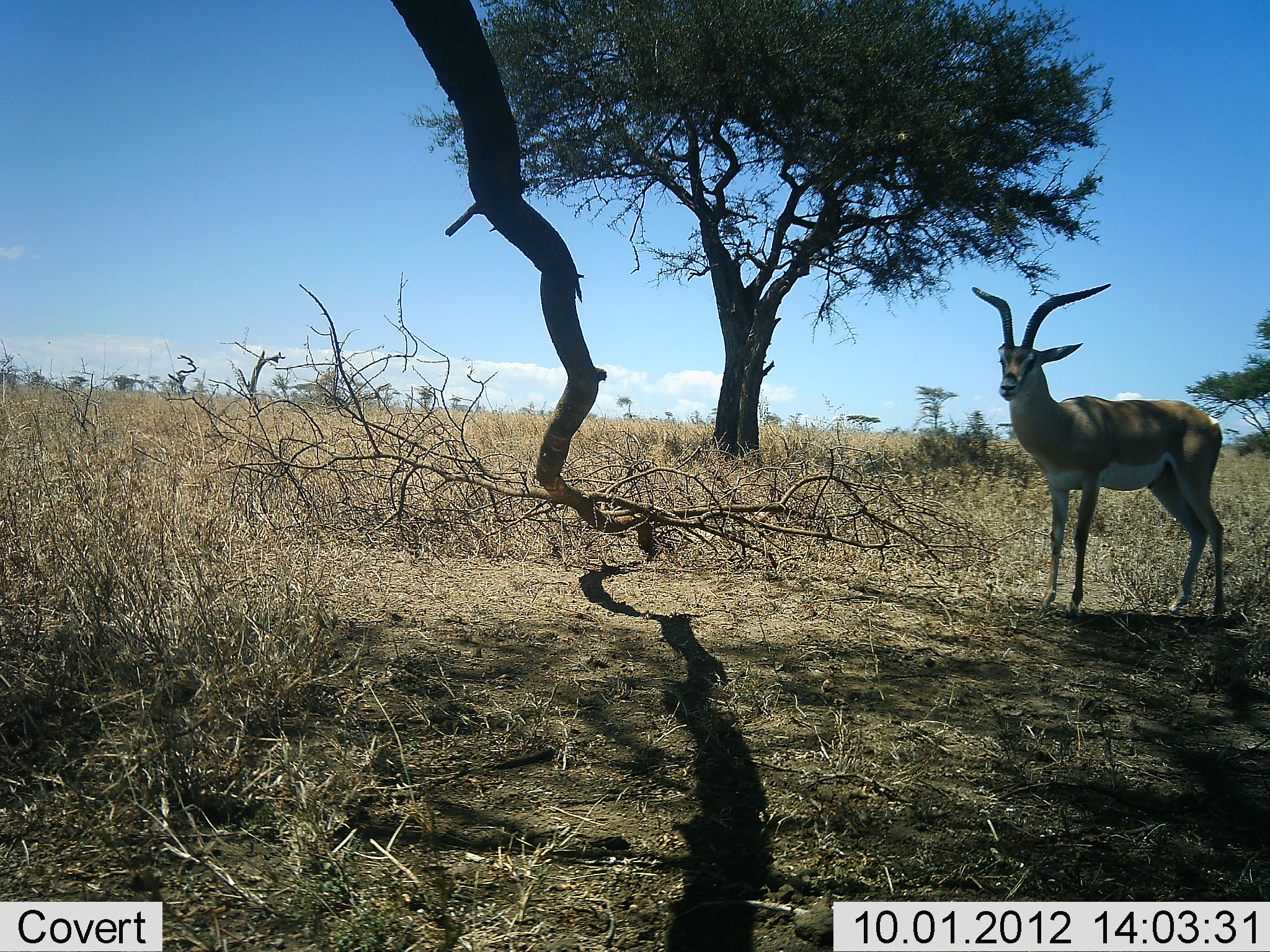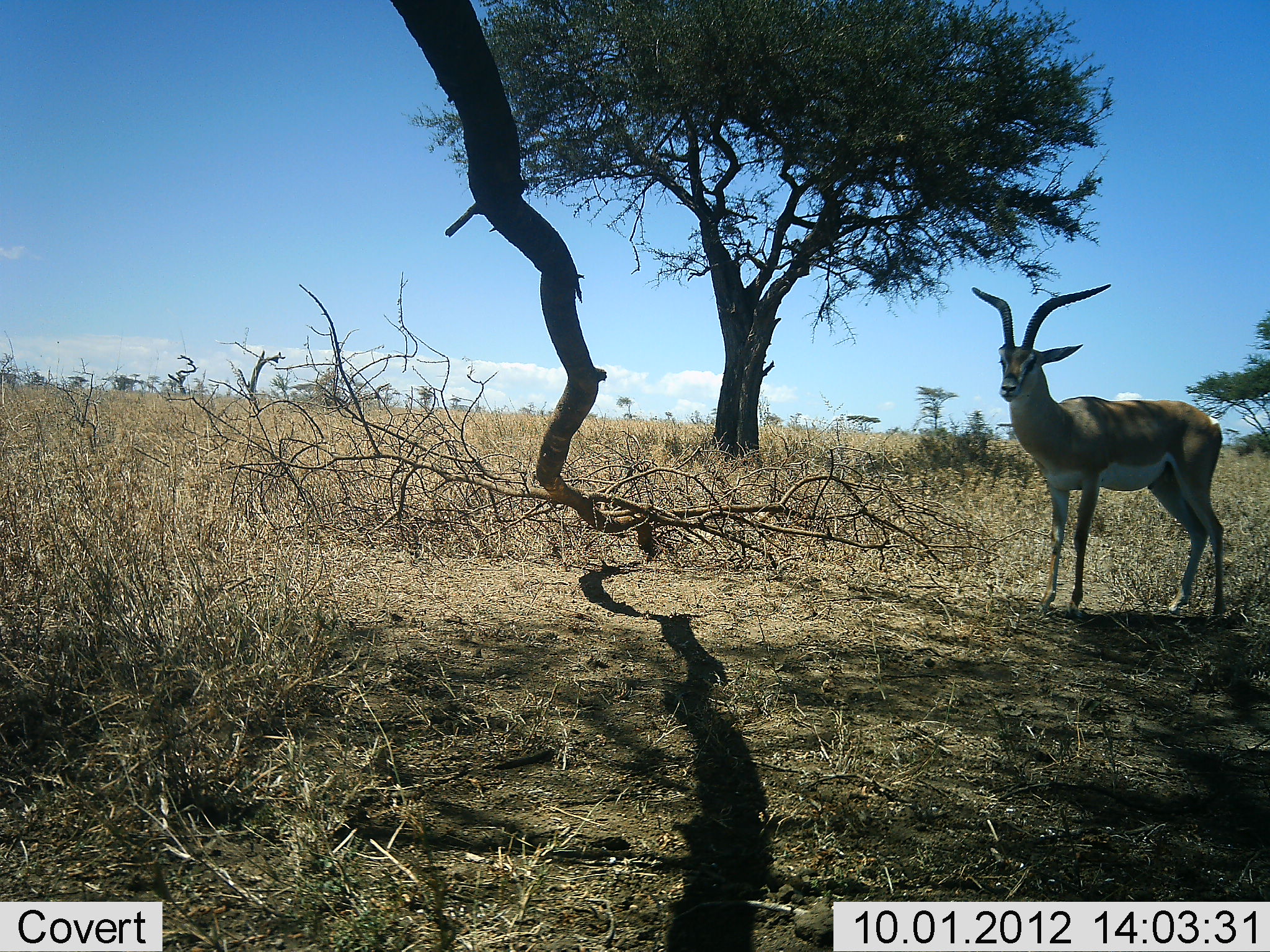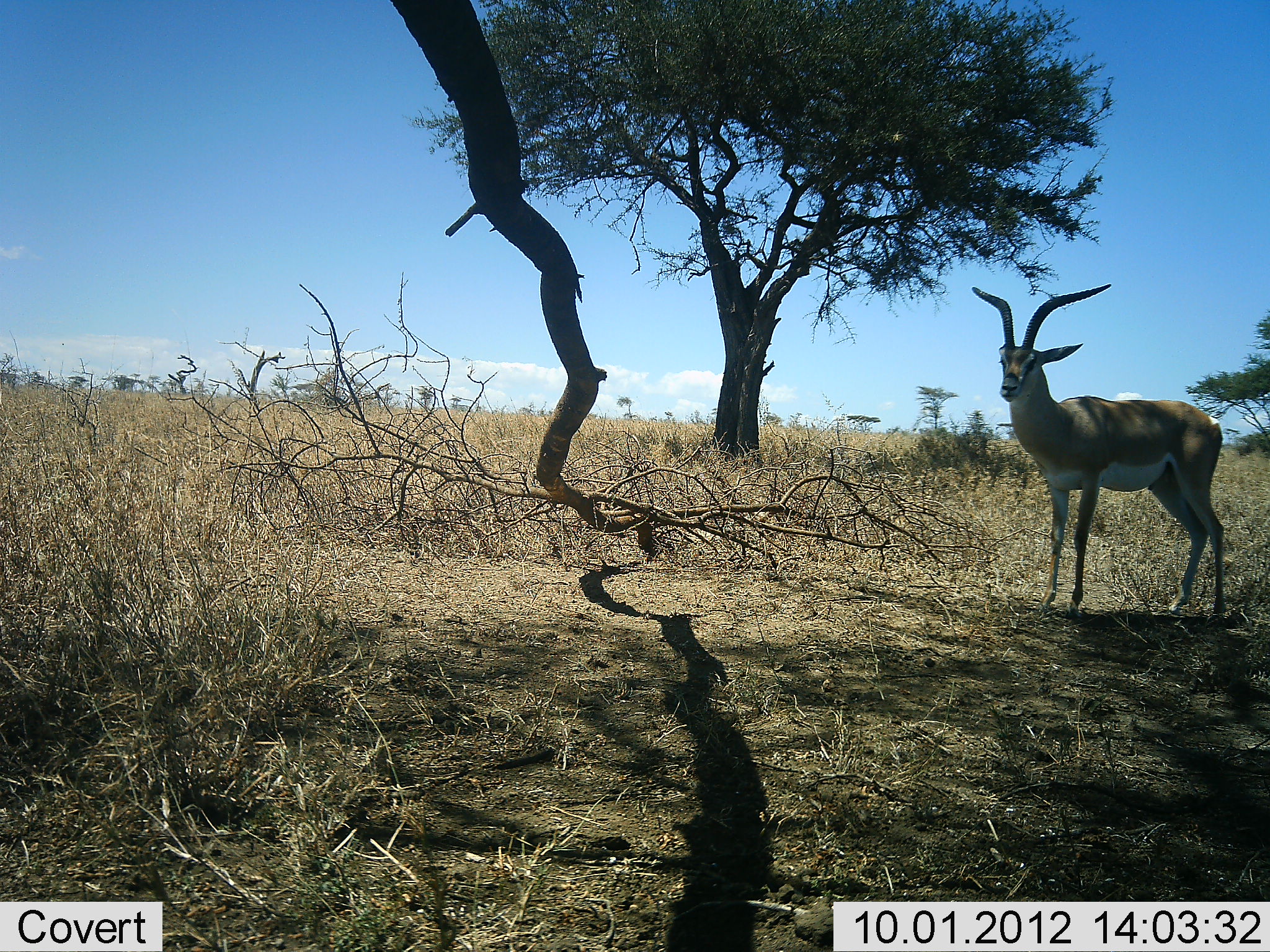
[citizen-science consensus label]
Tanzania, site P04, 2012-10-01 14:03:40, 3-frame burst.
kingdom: Animalia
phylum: Chordata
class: Mammalia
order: Artiodactyla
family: Bovidae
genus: Nanger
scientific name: Nanger granti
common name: grant's gazelle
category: gazellegrants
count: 1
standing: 100%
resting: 0%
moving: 0%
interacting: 0%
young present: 0%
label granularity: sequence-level